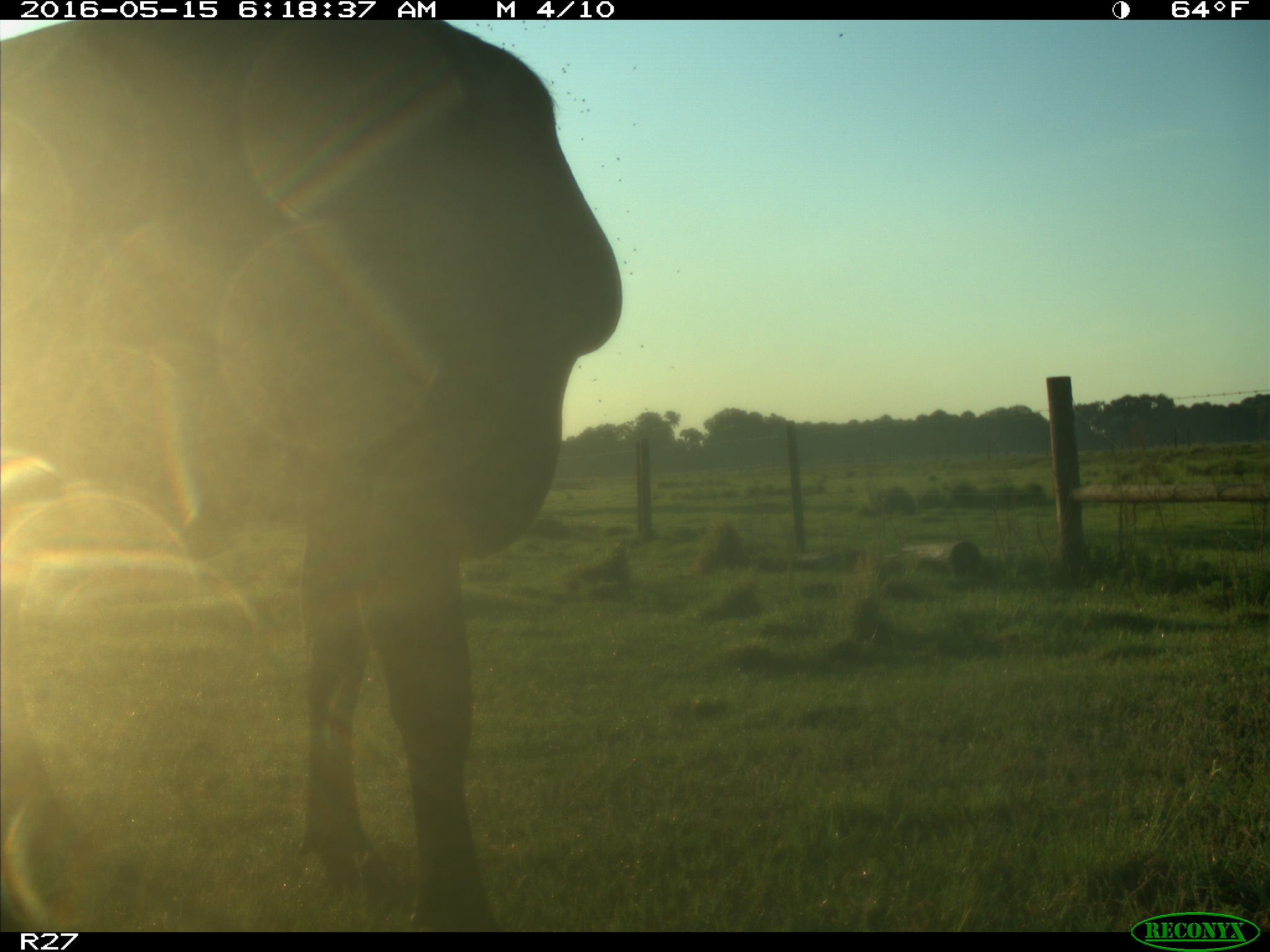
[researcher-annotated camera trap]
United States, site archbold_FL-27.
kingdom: Animalia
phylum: Chordata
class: Mammalia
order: Artiodactyla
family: Bovidae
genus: Bos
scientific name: Bos taurus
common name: domestic cow